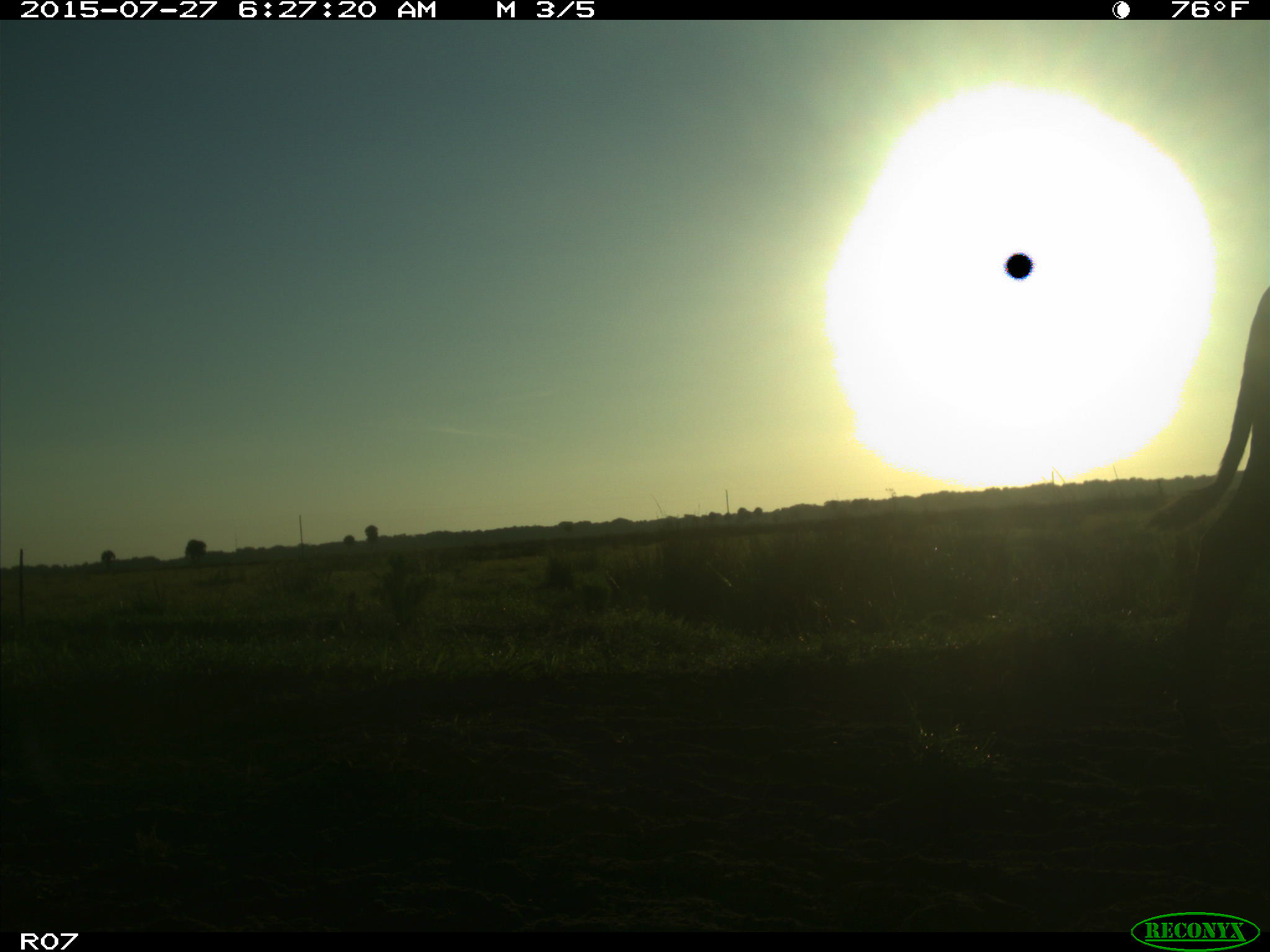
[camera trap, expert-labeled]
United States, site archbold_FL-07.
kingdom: Animalia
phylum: Chordata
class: Mammalia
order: Artiodactyla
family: Bovidae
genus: Bos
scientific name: Bos taurus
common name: domestic cow